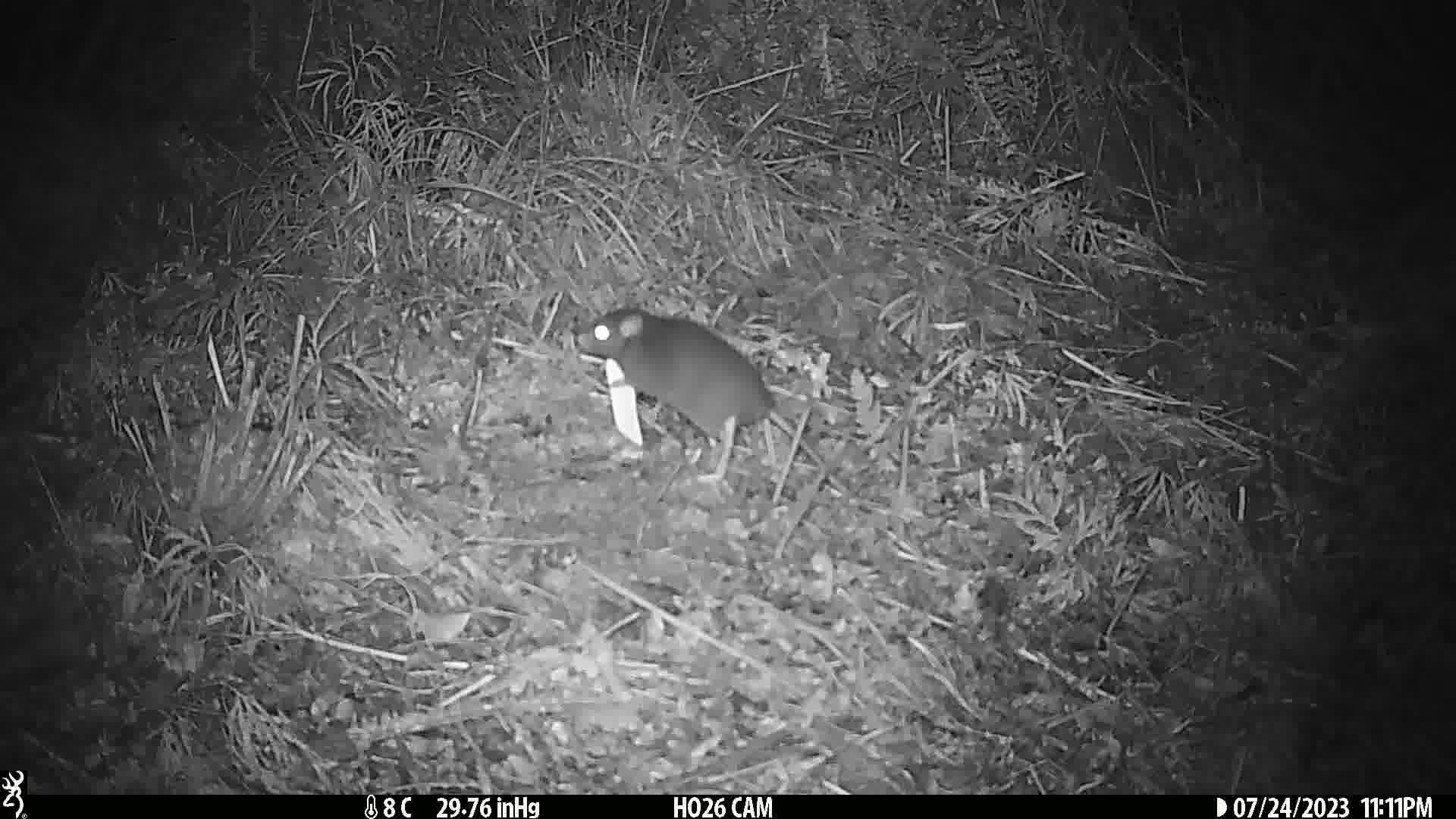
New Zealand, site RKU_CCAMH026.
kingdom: Animalia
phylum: Chordata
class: Mammalia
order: Rodentia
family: Muridae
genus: Rattus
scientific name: Rattus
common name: rat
Rat (Rattus).